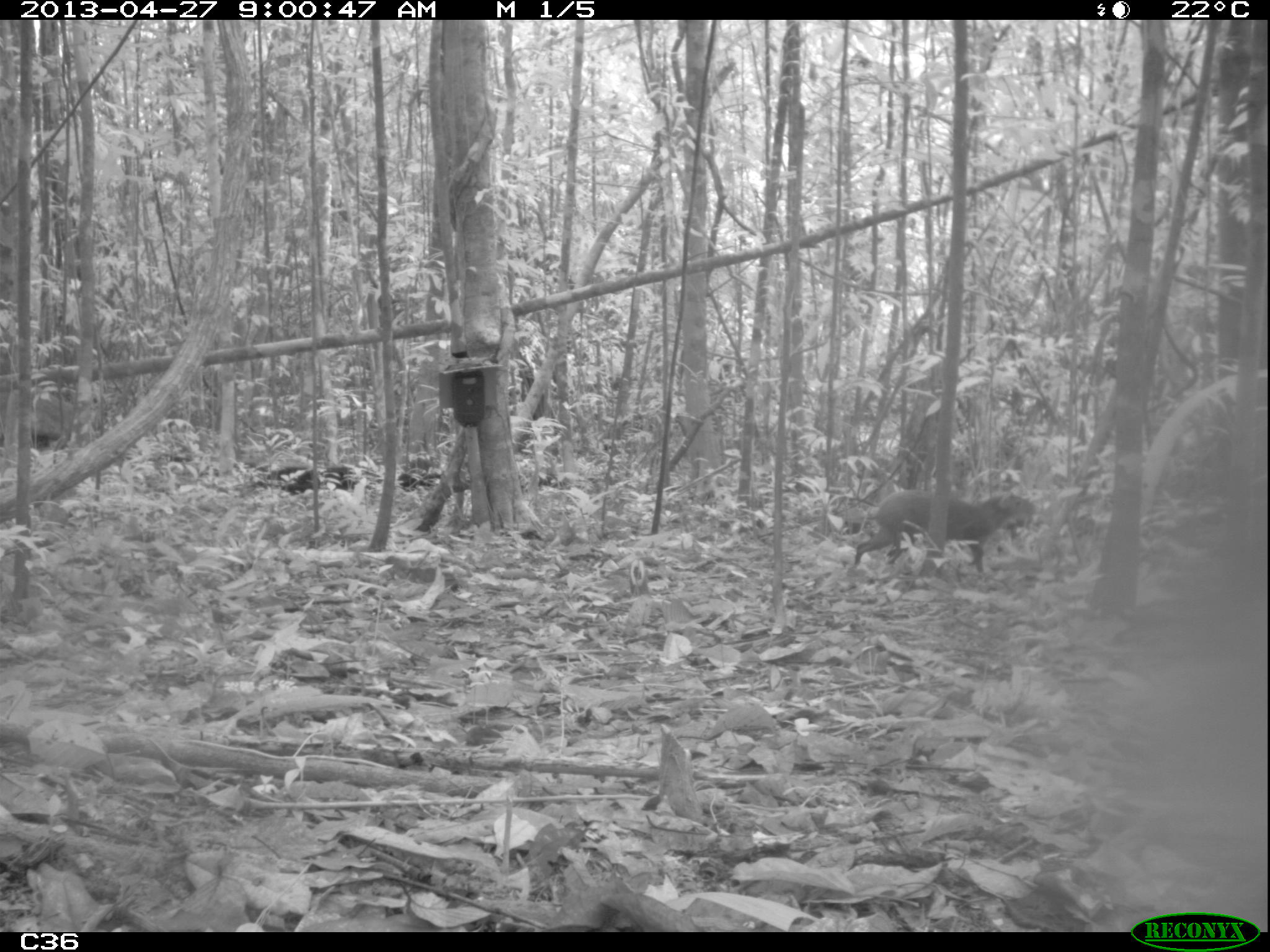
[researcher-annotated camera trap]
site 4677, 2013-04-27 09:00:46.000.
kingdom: Animalia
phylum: Chordata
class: Mammalia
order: Rodentia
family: Dasyproctidae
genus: Dasyprocta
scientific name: Dasyprocta leporina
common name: red-rumped agouti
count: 1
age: adult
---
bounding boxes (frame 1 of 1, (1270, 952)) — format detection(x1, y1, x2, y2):
dasyprocta leporina: detection(854, 488, 1040, 574)